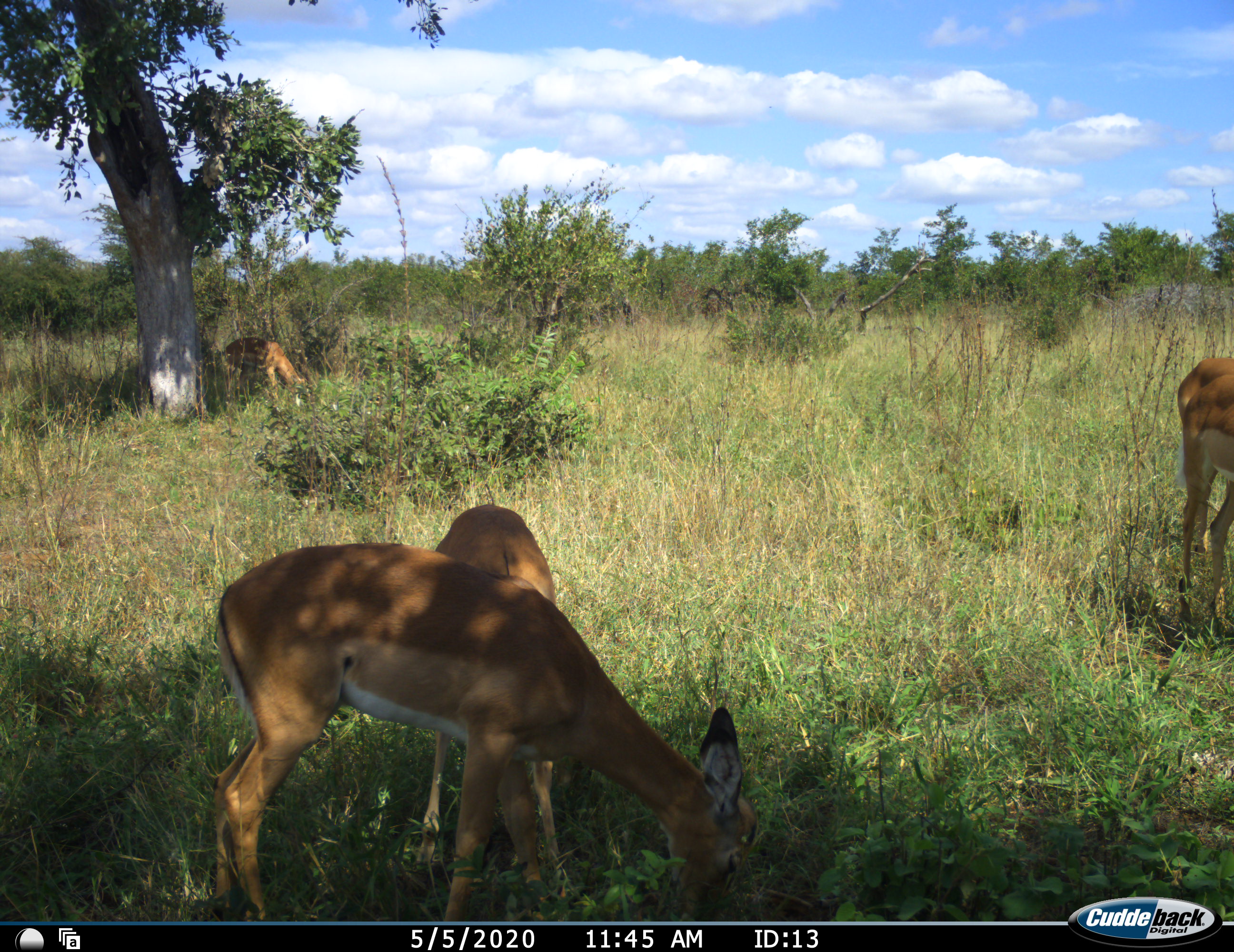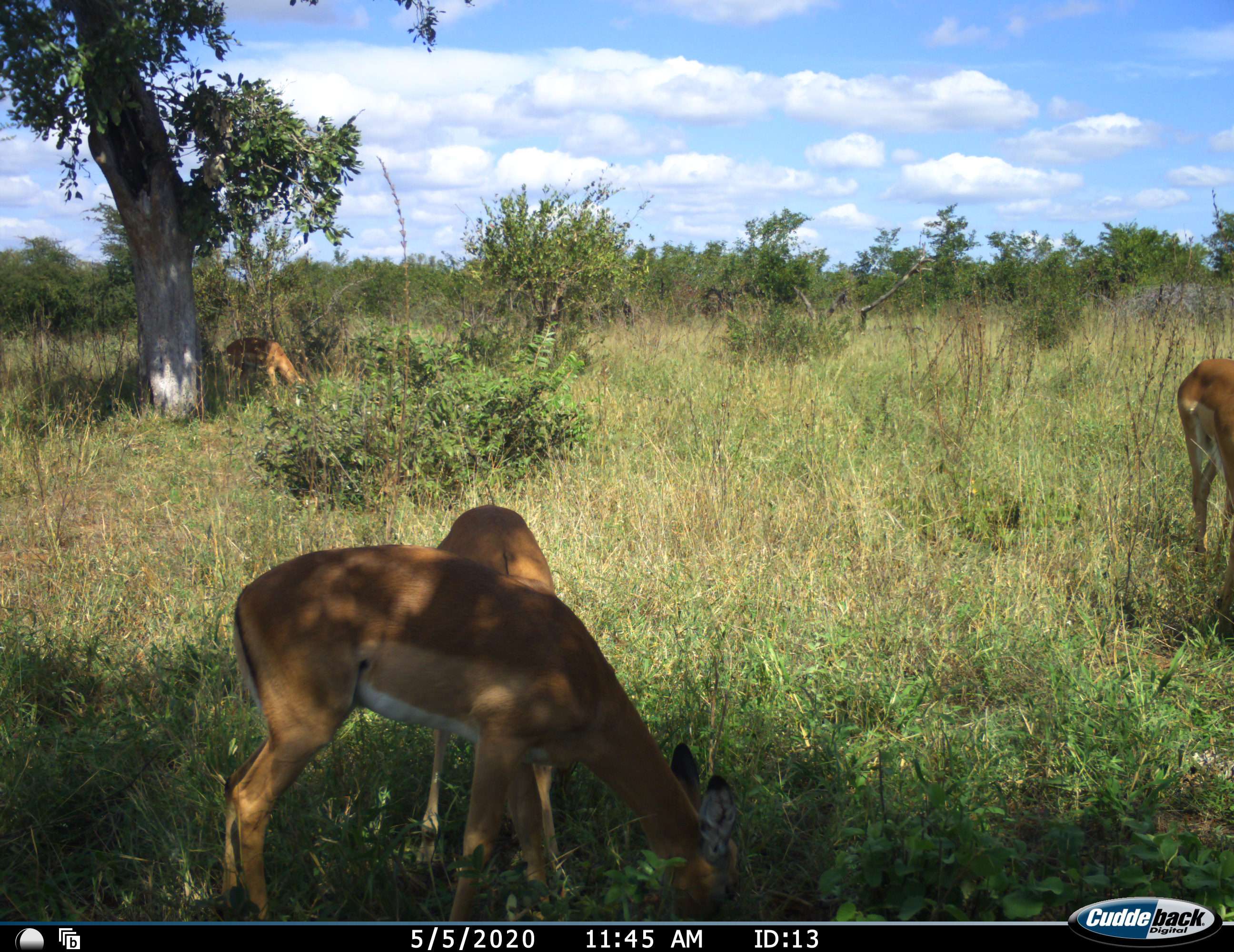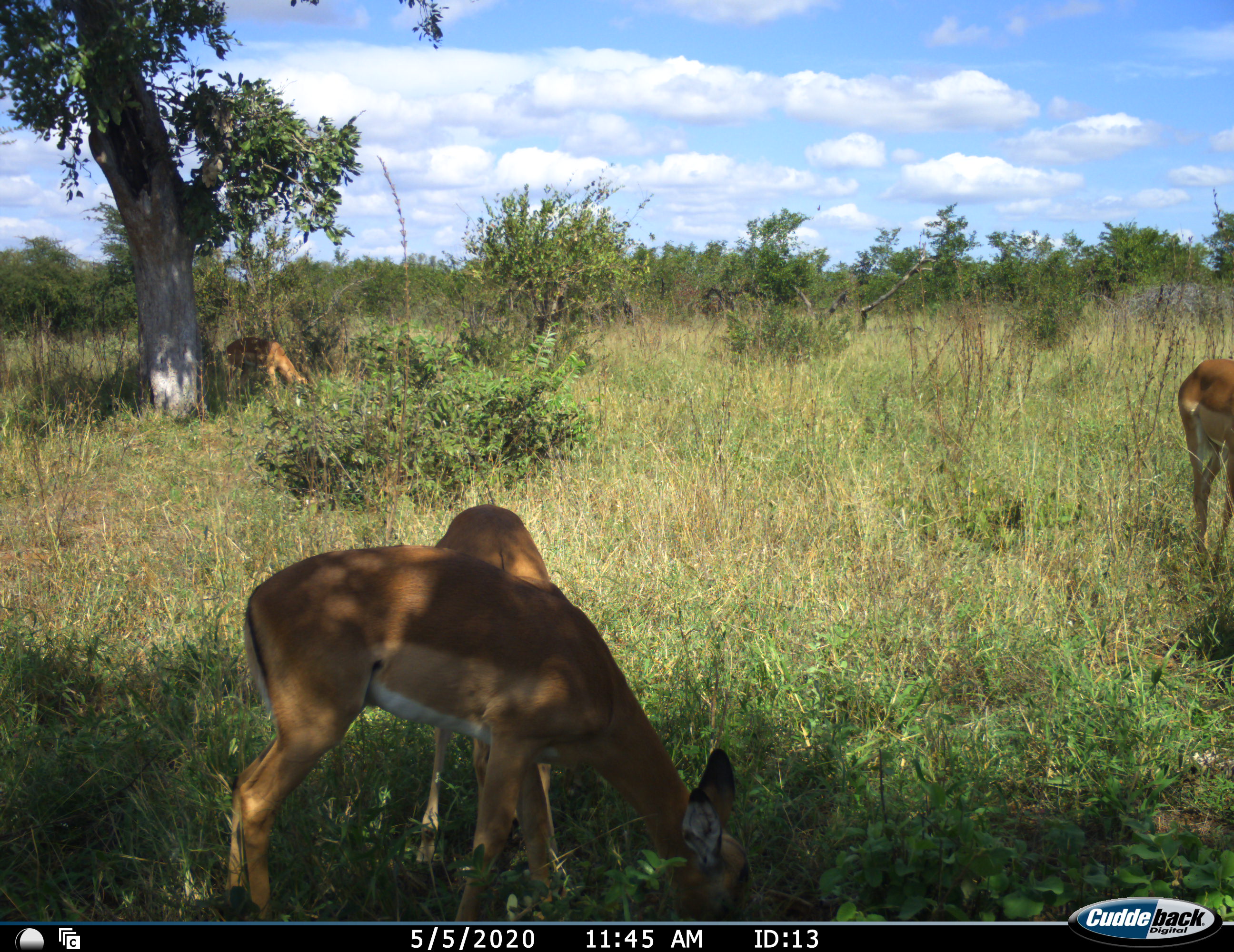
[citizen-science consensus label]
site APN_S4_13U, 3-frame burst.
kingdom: Animalia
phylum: Chordata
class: Mammalia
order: Artiodactyla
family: Bovidae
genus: Aepyceros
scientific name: Aepyceros melampus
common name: impala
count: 4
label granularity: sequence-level